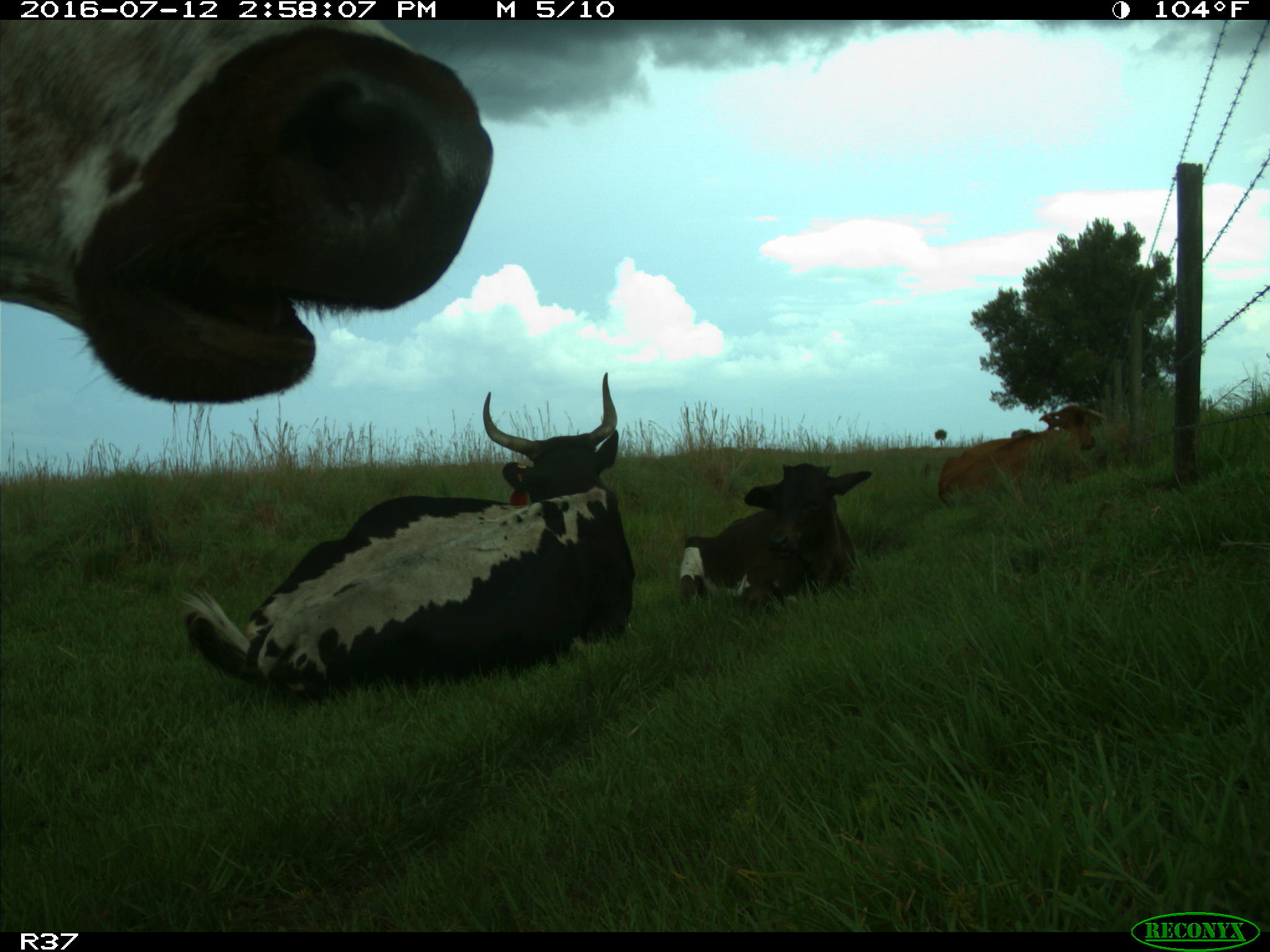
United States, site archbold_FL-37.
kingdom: Animalia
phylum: Chordata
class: Mammalia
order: Artiodactyla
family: Bovidae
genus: Bos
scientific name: Bos taurus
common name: domestic cow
Bos taurus (domestic cow).